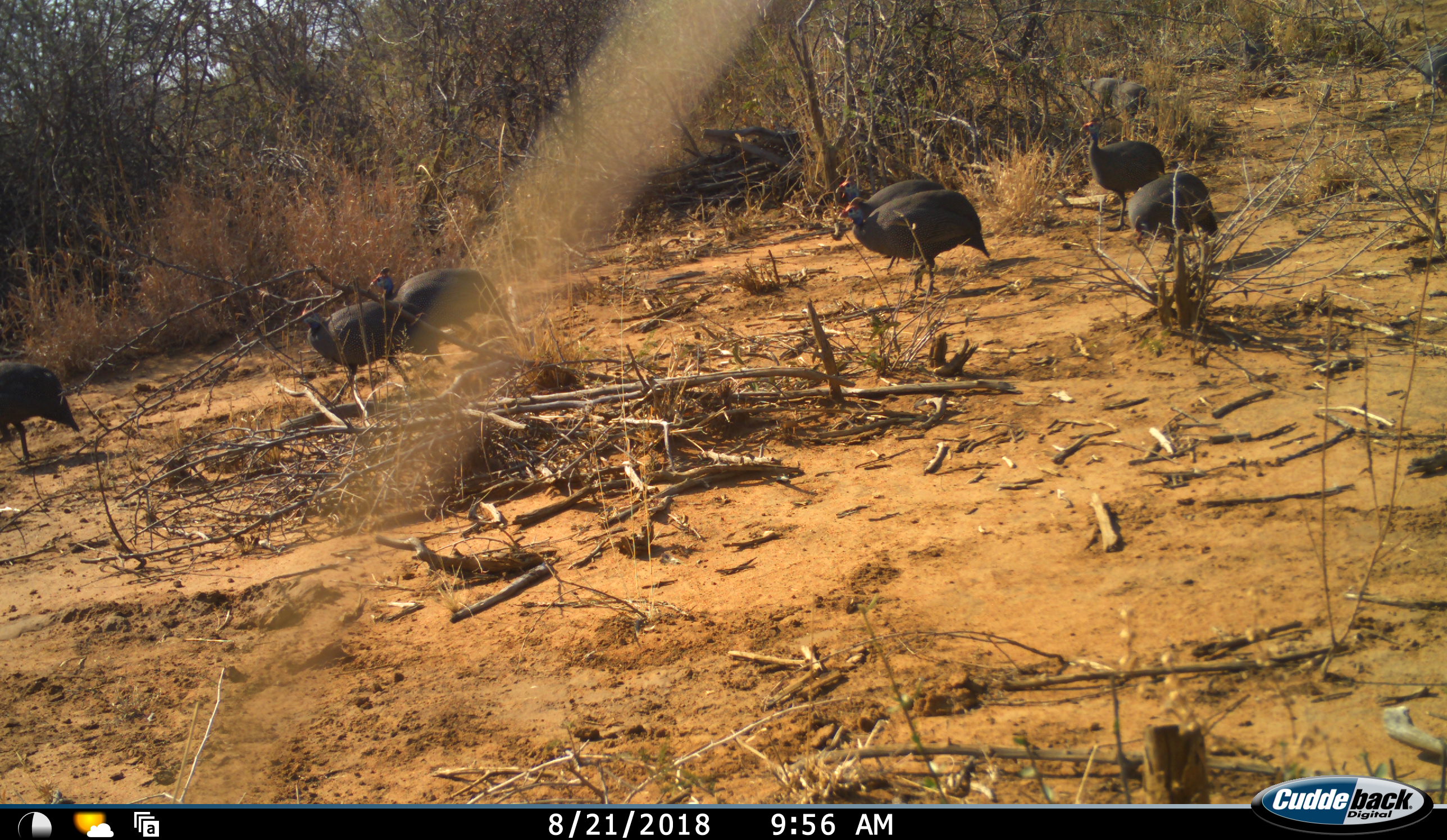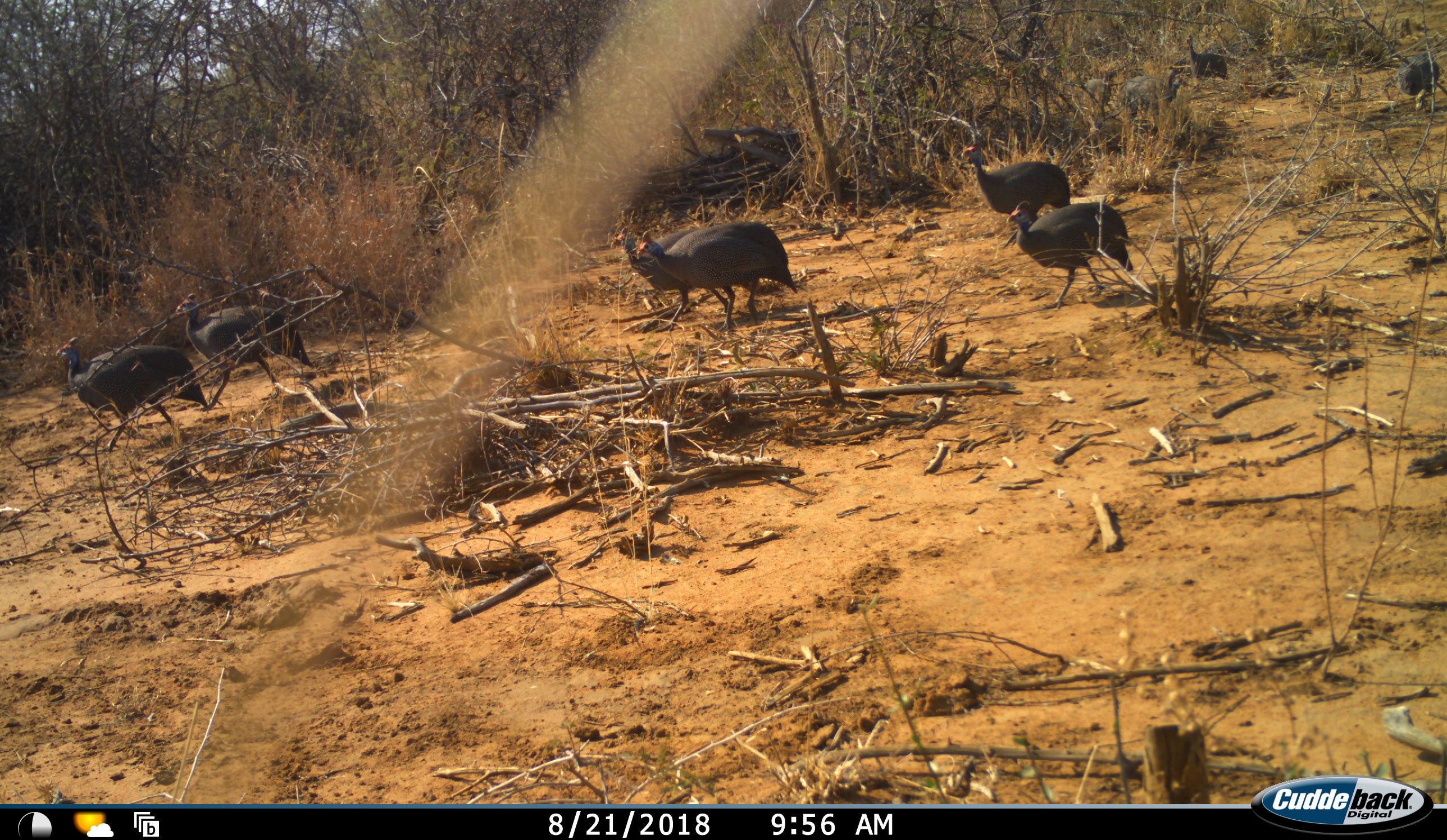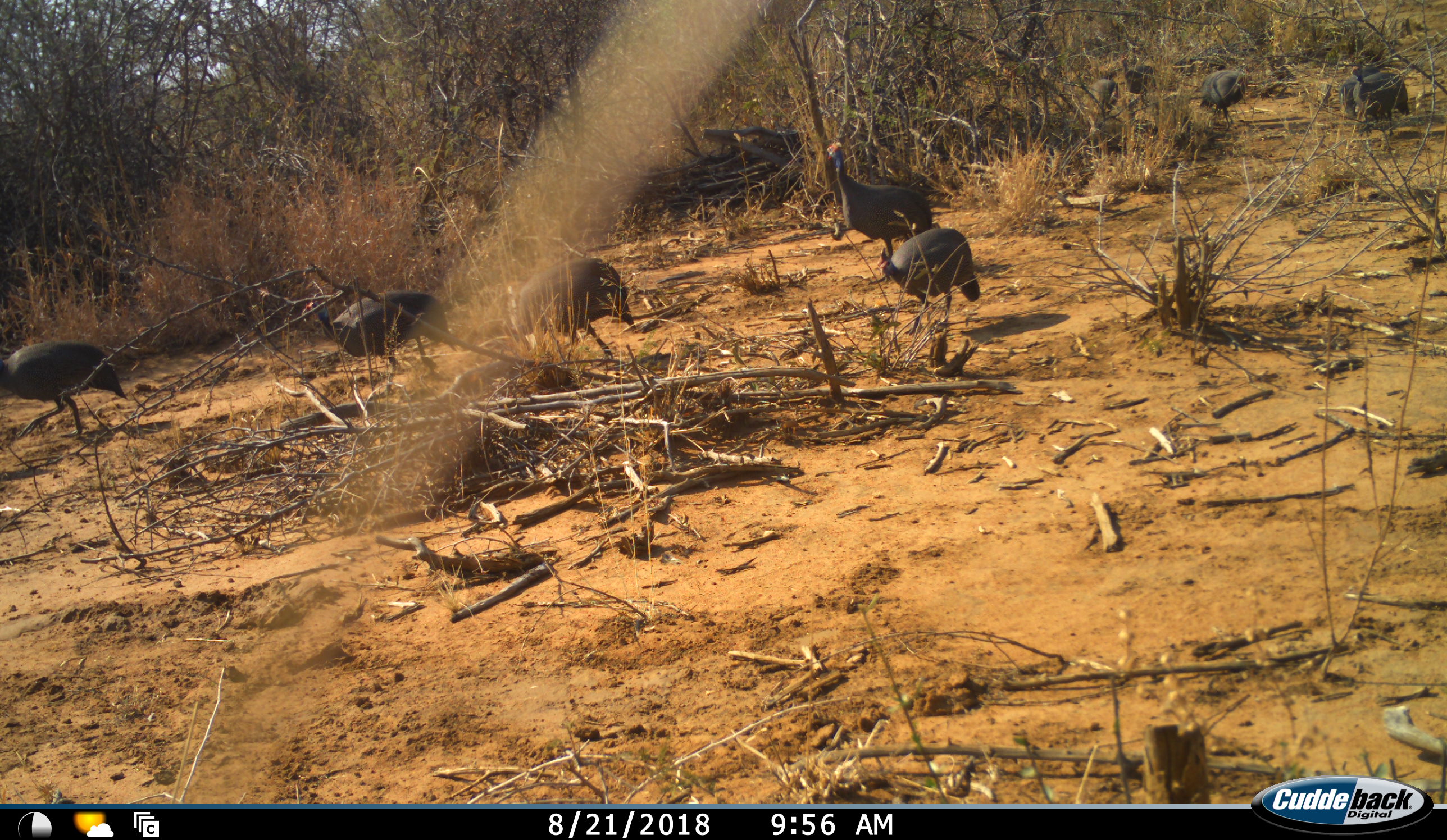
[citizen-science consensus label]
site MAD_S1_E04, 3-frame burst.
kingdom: Animalia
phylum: Chordata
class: Aves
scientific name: Aves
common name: bird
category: birdother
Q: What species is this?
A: Birdother (bird) (Aves).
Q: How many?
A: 10.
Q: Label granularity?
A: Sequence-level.